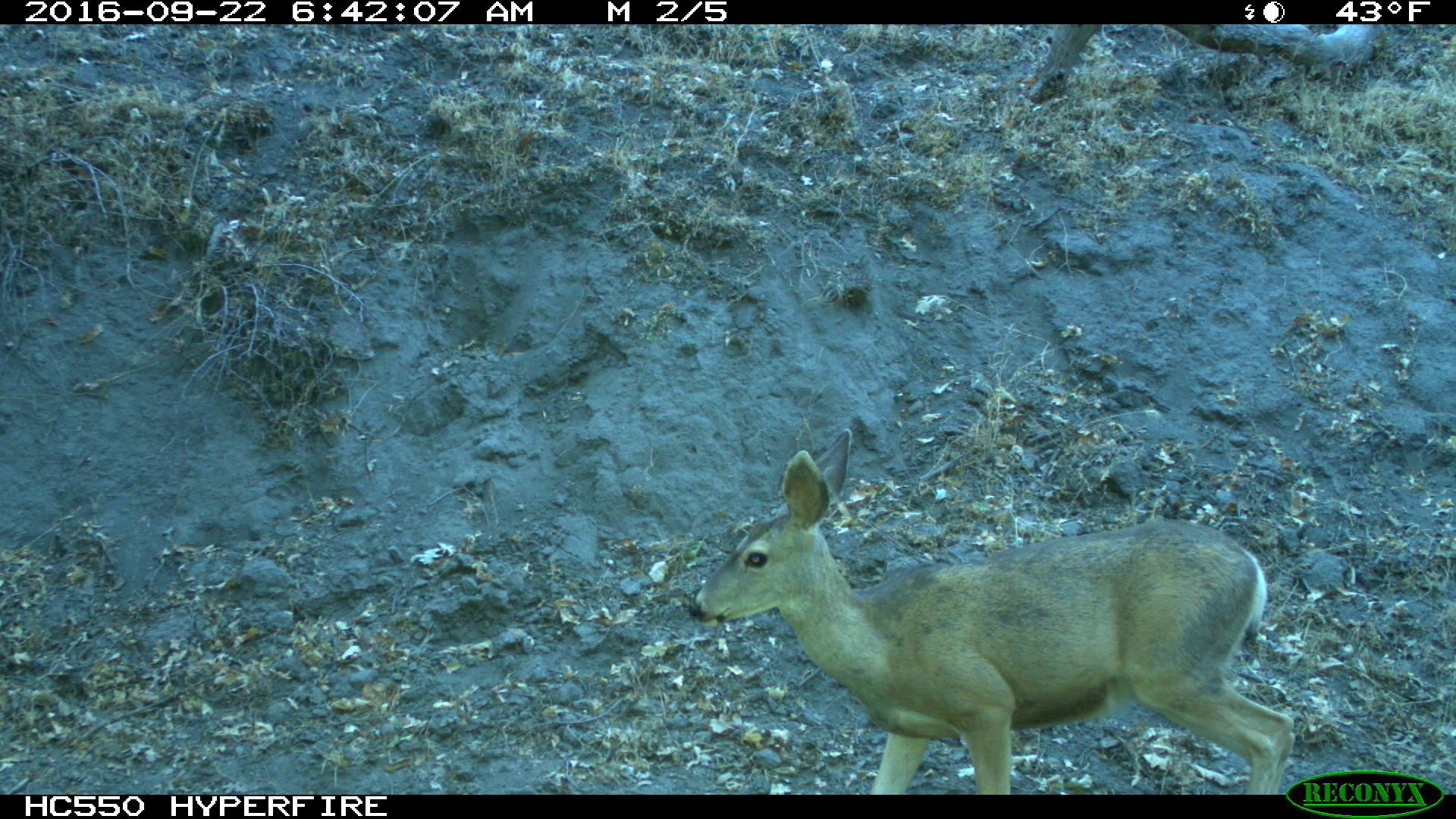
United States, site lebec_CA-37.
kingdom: Animalia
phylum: Chordata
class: Mammalia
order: Artiodactyla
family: Cervidae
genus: Odocoileus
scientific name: Odocoileus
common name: deer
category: unidentified deer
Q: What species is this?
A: Unidentified deer (deer) (Odocoileus).